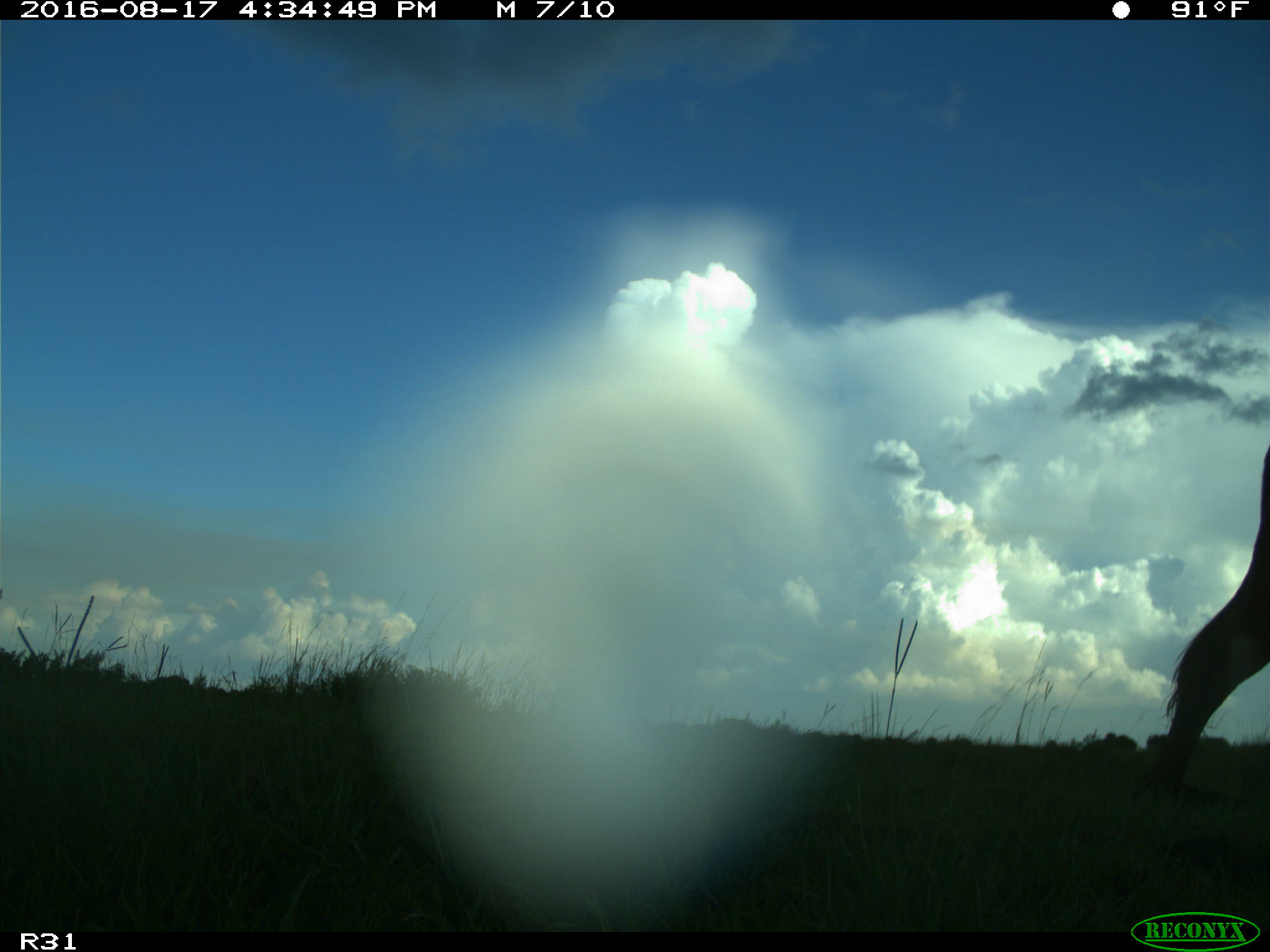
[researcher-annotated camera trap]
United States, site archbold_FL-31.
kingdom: Animalia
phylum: Chordata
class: Mammalia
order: Artiodactyla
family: Bovidae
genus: Bos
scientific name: Bos taurus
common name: domestic cow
Bos taurus (domestic cow).